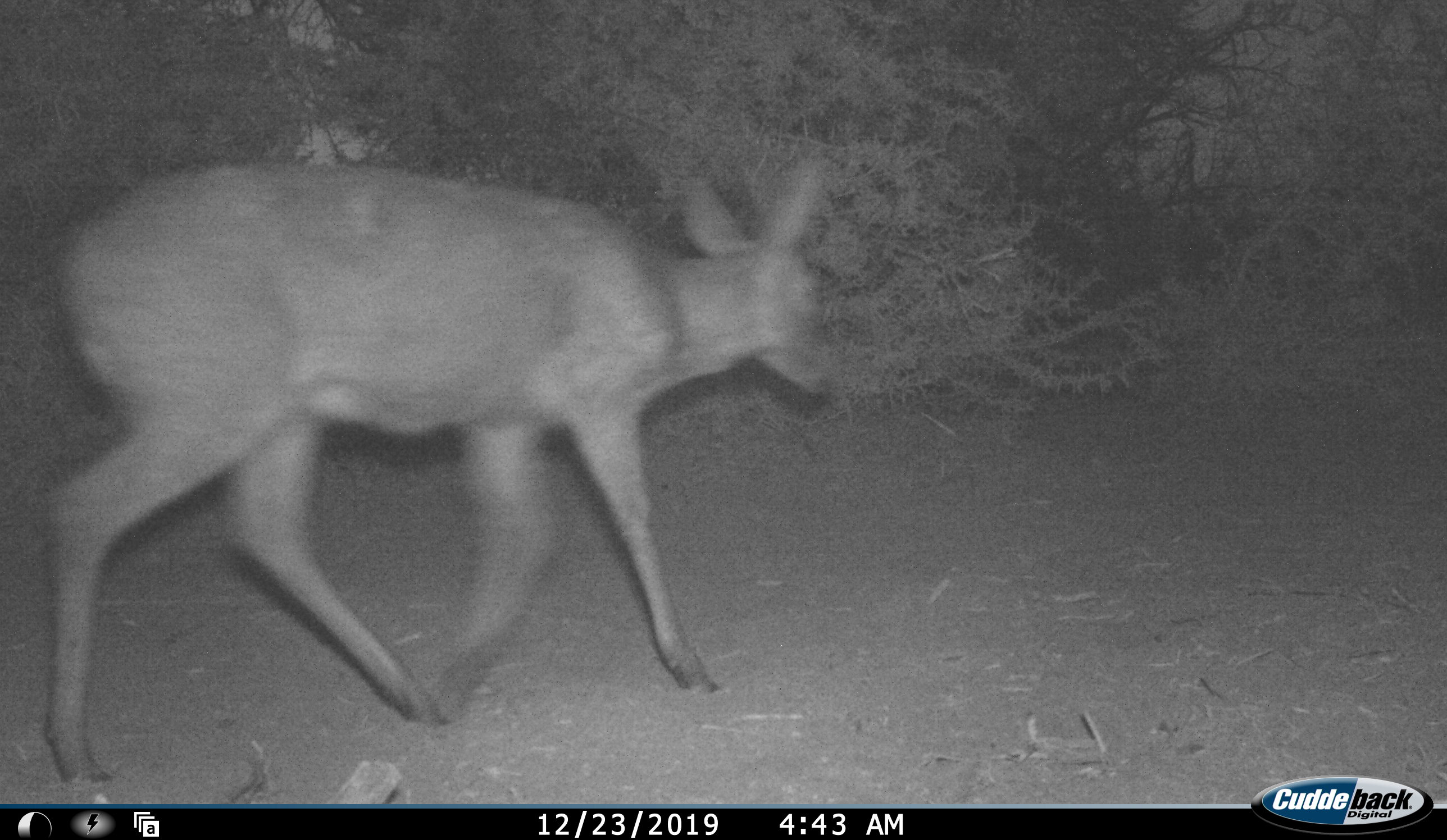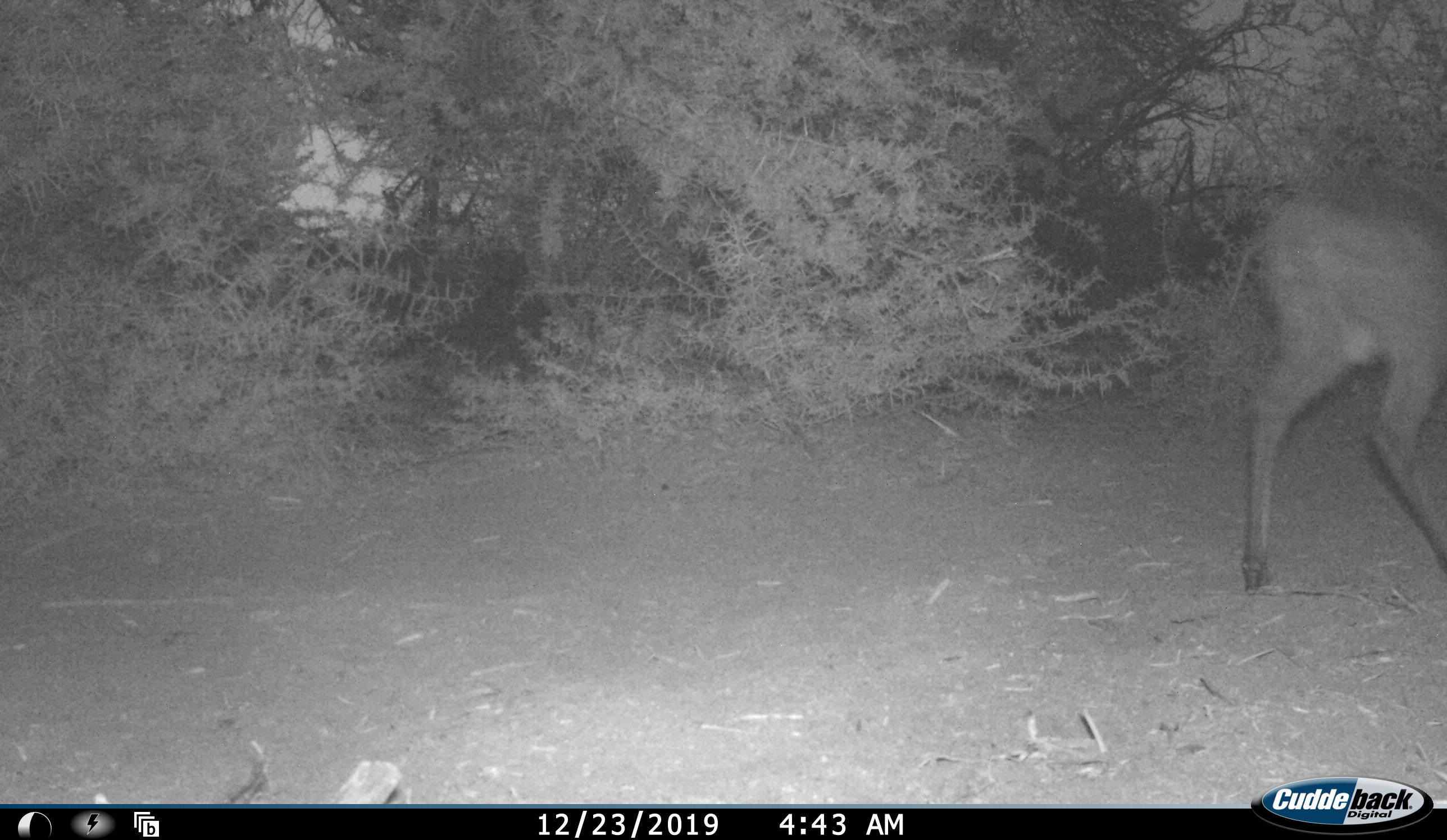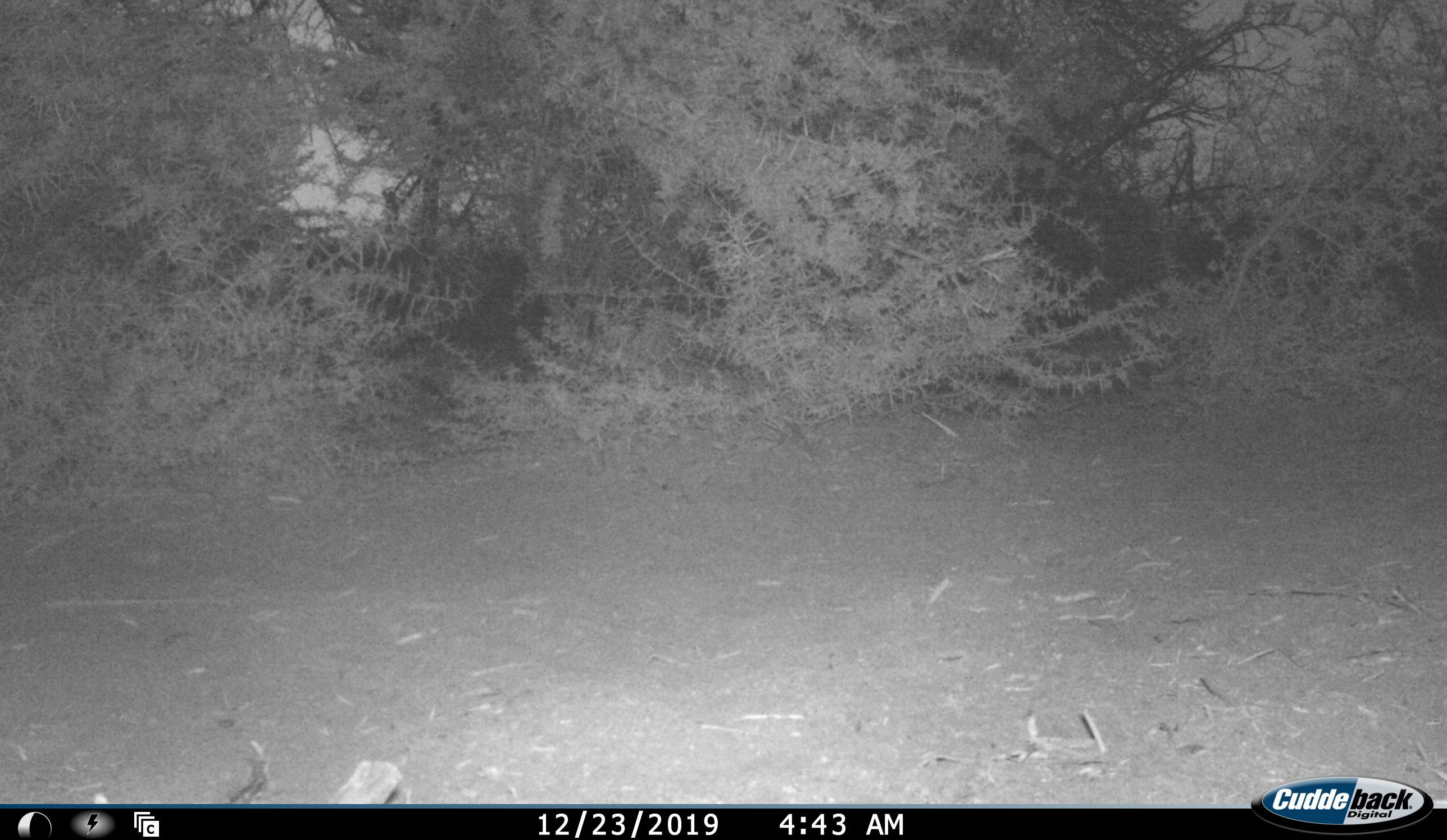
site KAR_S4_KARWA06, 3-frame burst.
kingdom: Animalia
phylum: Chordata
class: Mammalia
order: Artiodactyla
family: Bovidae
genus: Sylvicapra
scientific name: Sylvicapra grimmia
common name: common duiker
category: duikercommongrey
Duikercommongrey (common duiker) (Sylvicapra grimmia), count 1. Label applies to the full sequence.